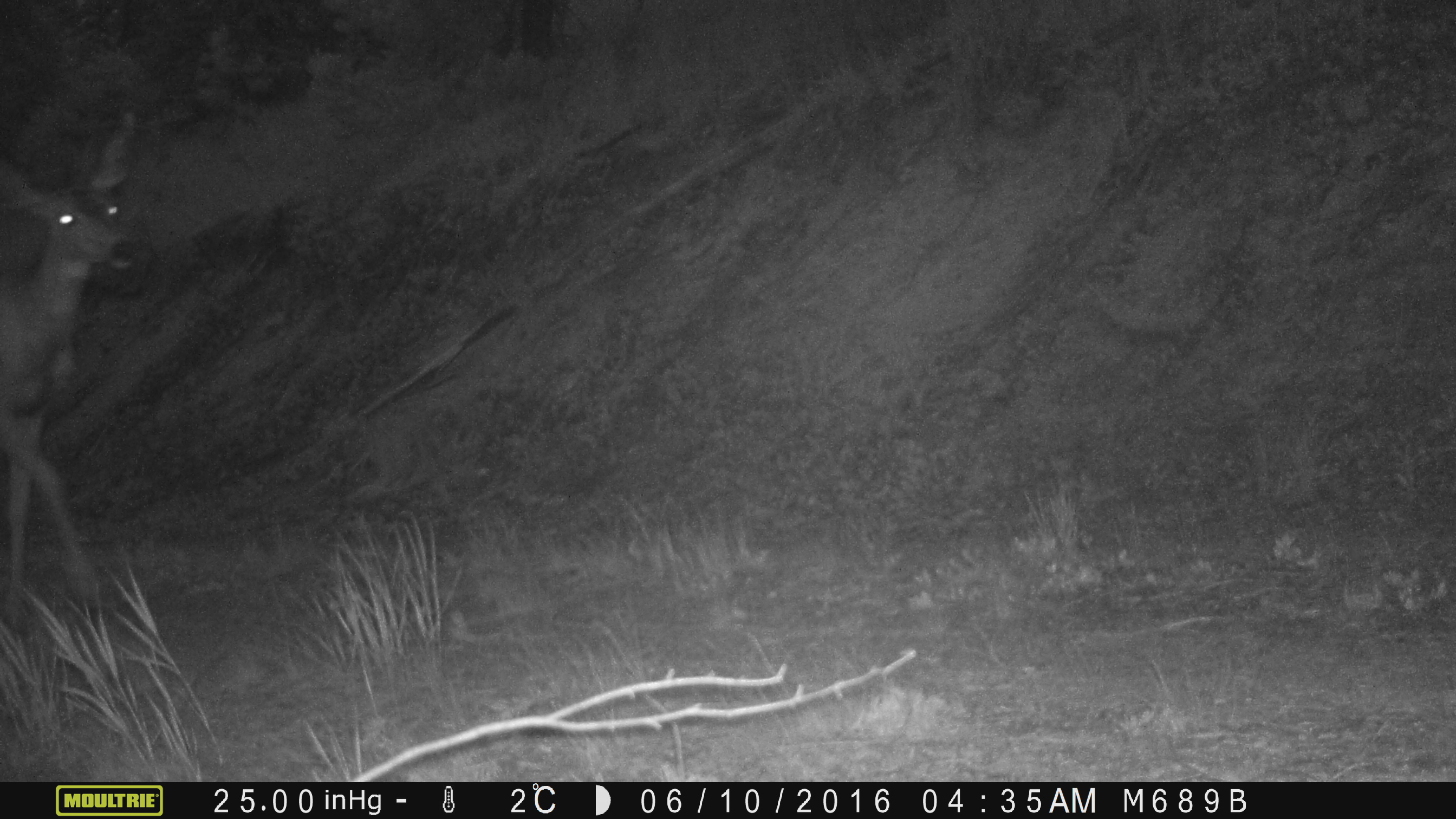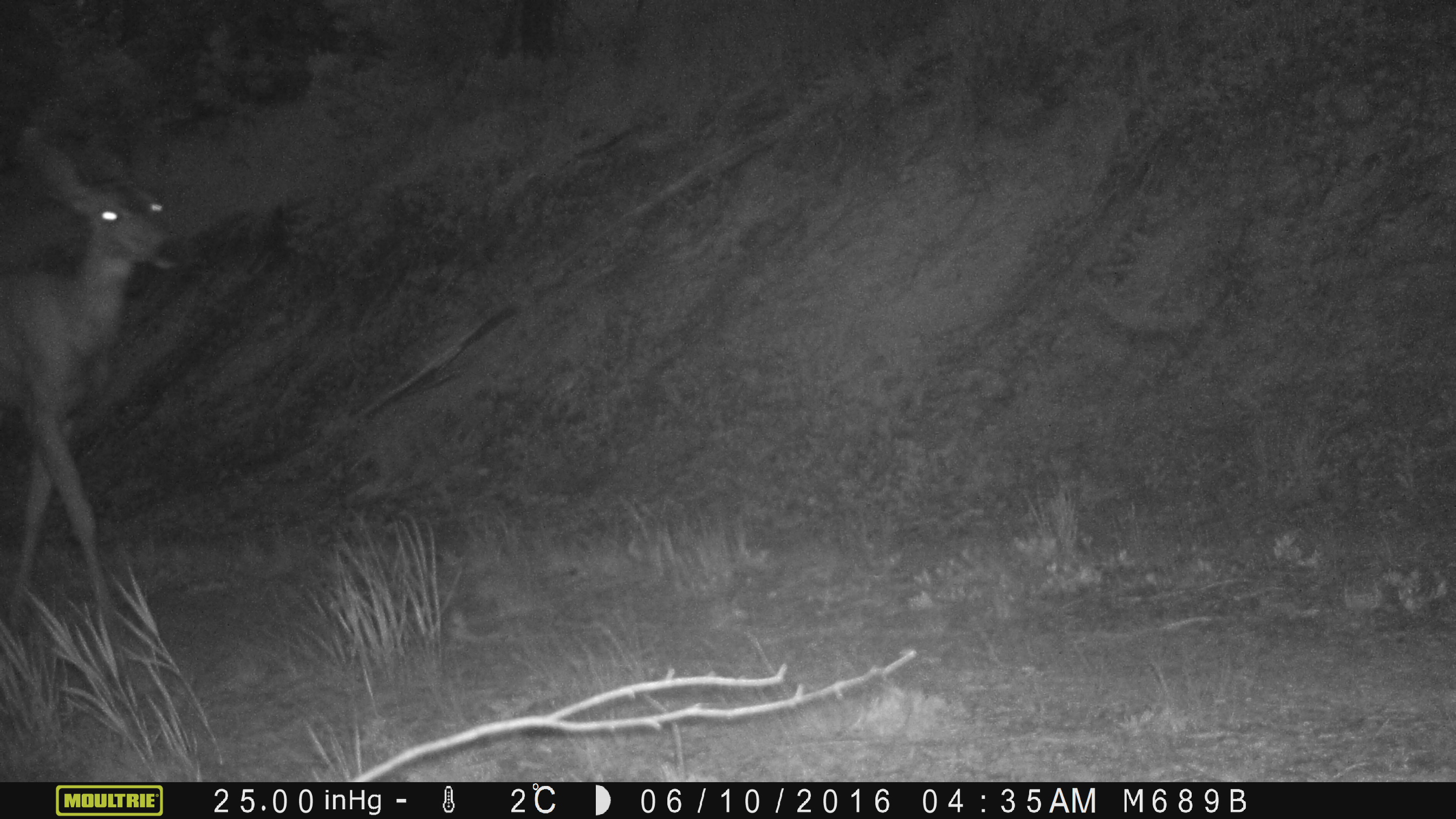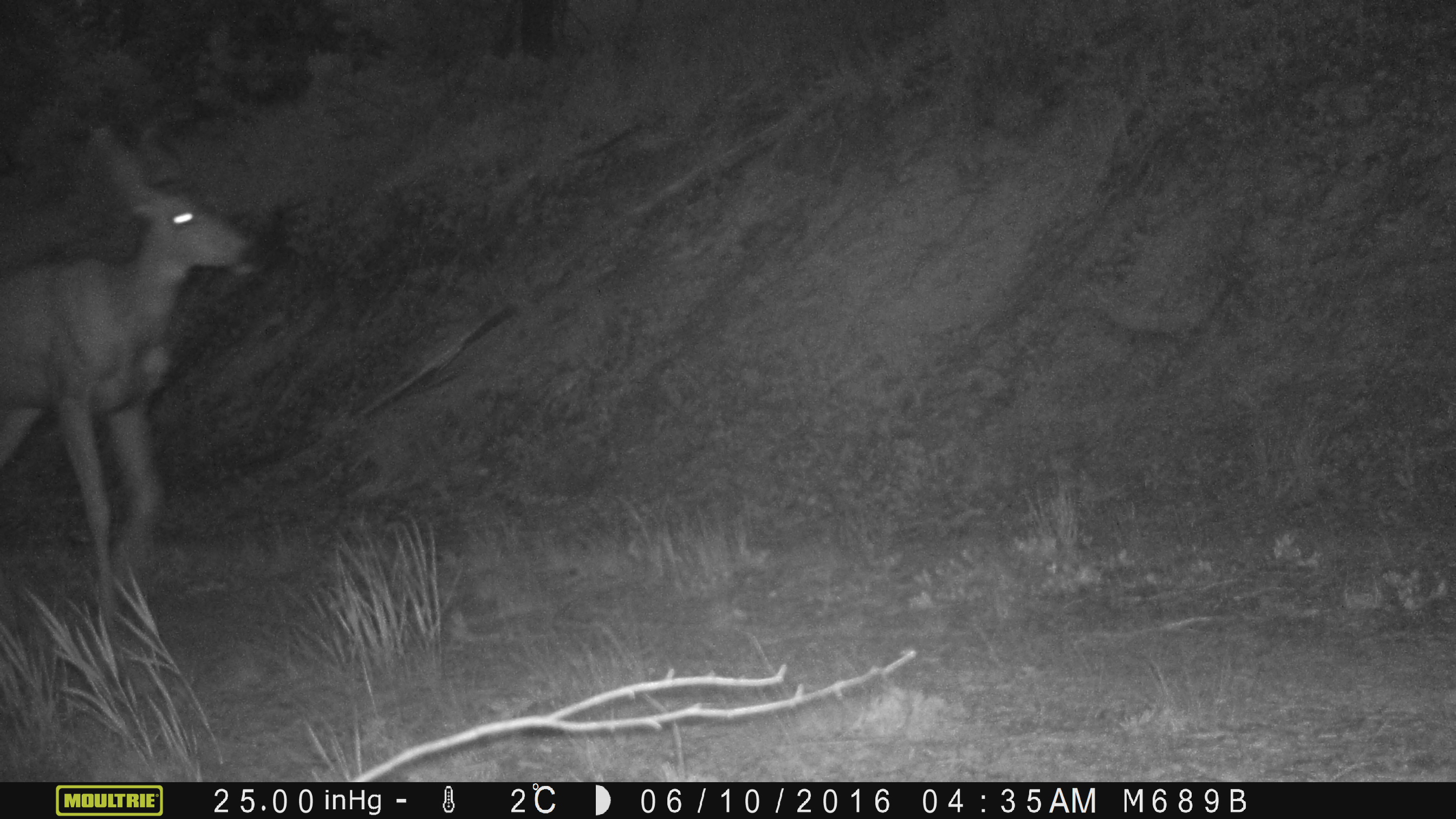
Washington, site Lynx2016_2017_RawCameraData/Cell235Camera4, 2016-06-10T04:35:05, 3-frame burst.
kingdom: Animalia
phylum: Chordata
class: Mammalia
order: Artiodactyla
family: Cervidae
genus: Odocoileus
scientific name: Odocoileus hemionus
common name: mule deer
Odocoileus hemionus (mule deer). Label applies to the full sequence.